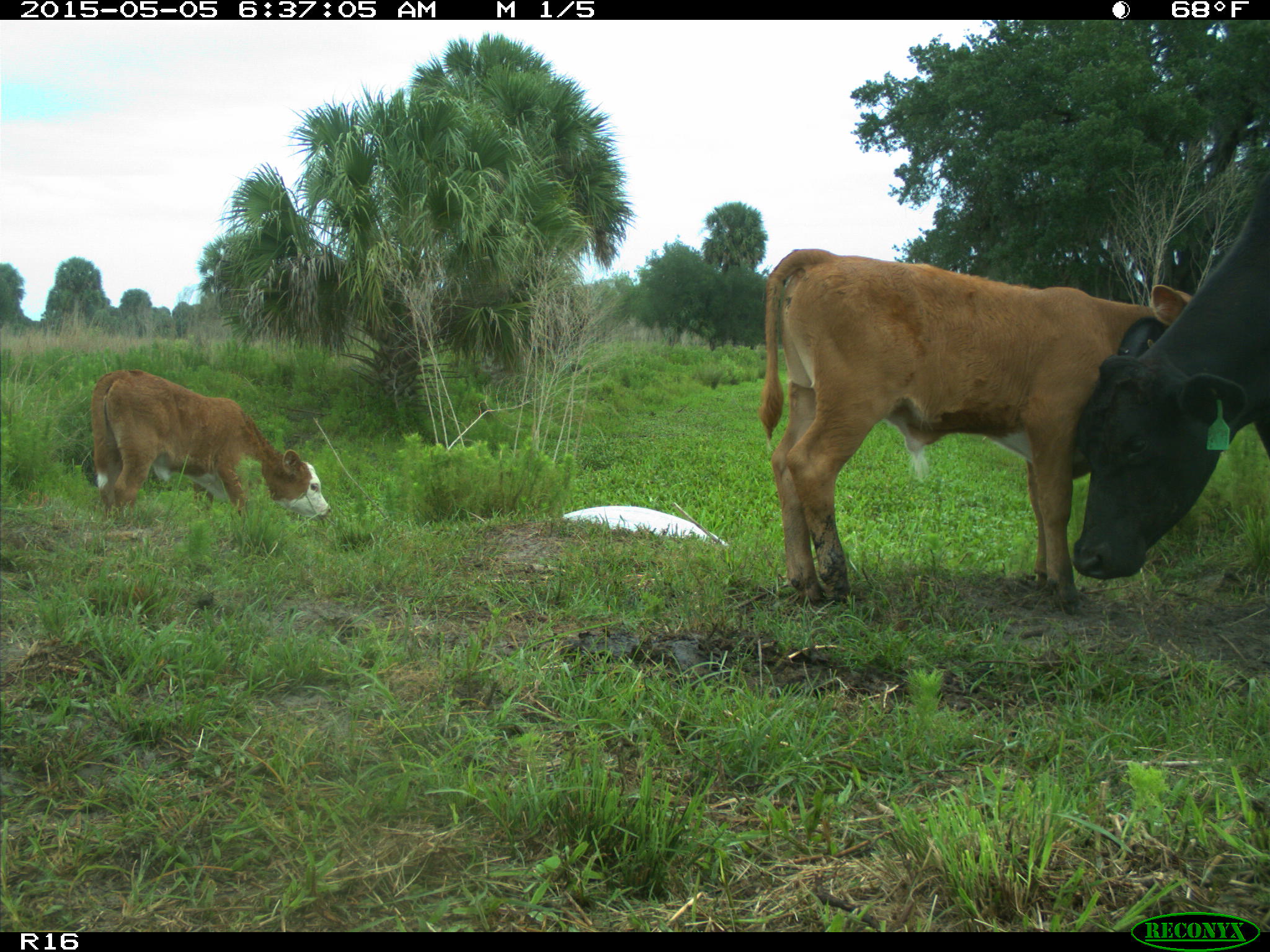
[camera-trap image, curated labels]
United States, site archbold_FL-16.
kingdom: Animalia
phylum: Chordata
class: Mammalia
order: Artiodactyla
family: Bovidae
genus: Bos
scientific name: Bos taurus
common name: domestic cow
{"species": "Bos taurus (domestic cow)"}